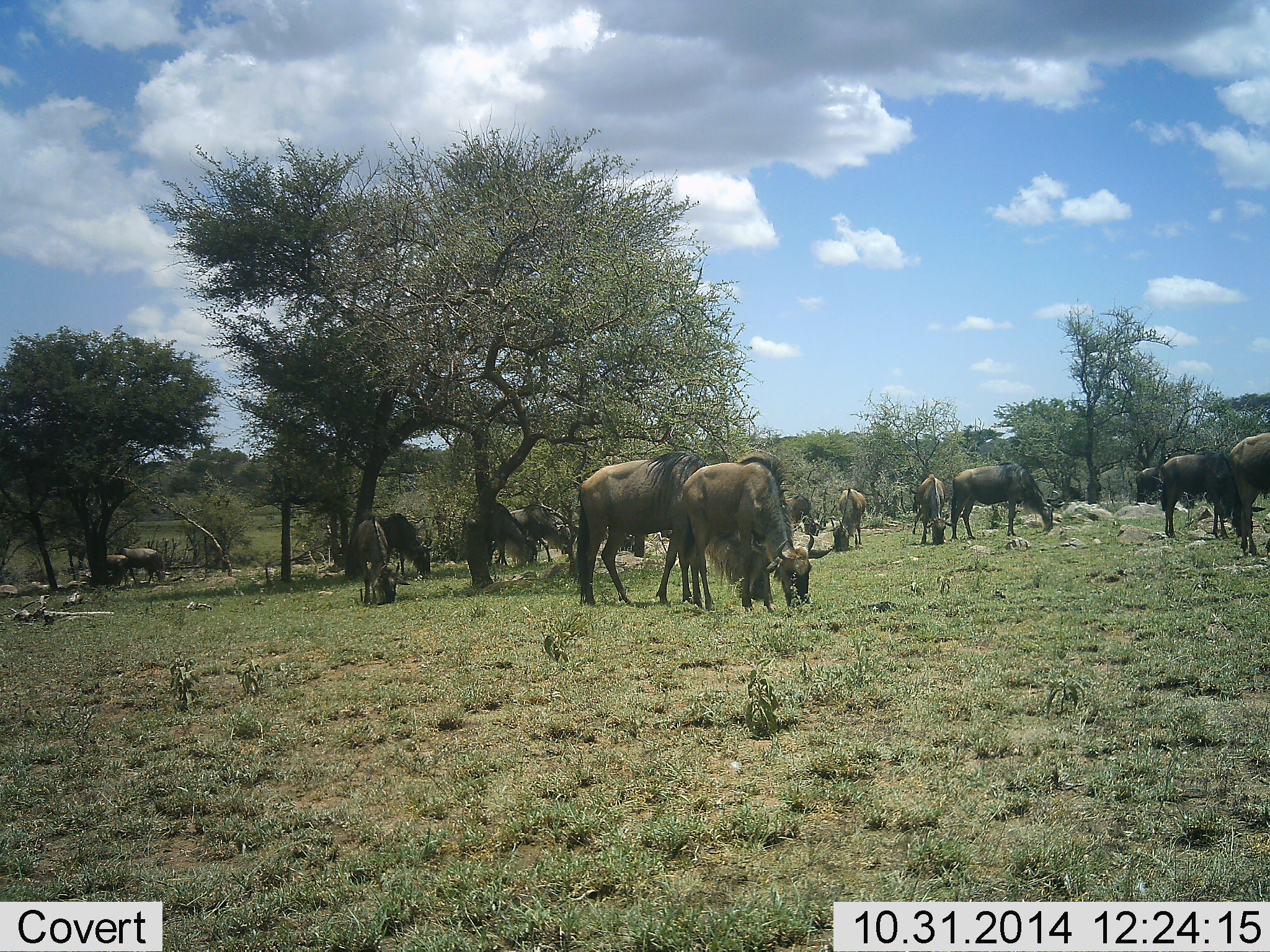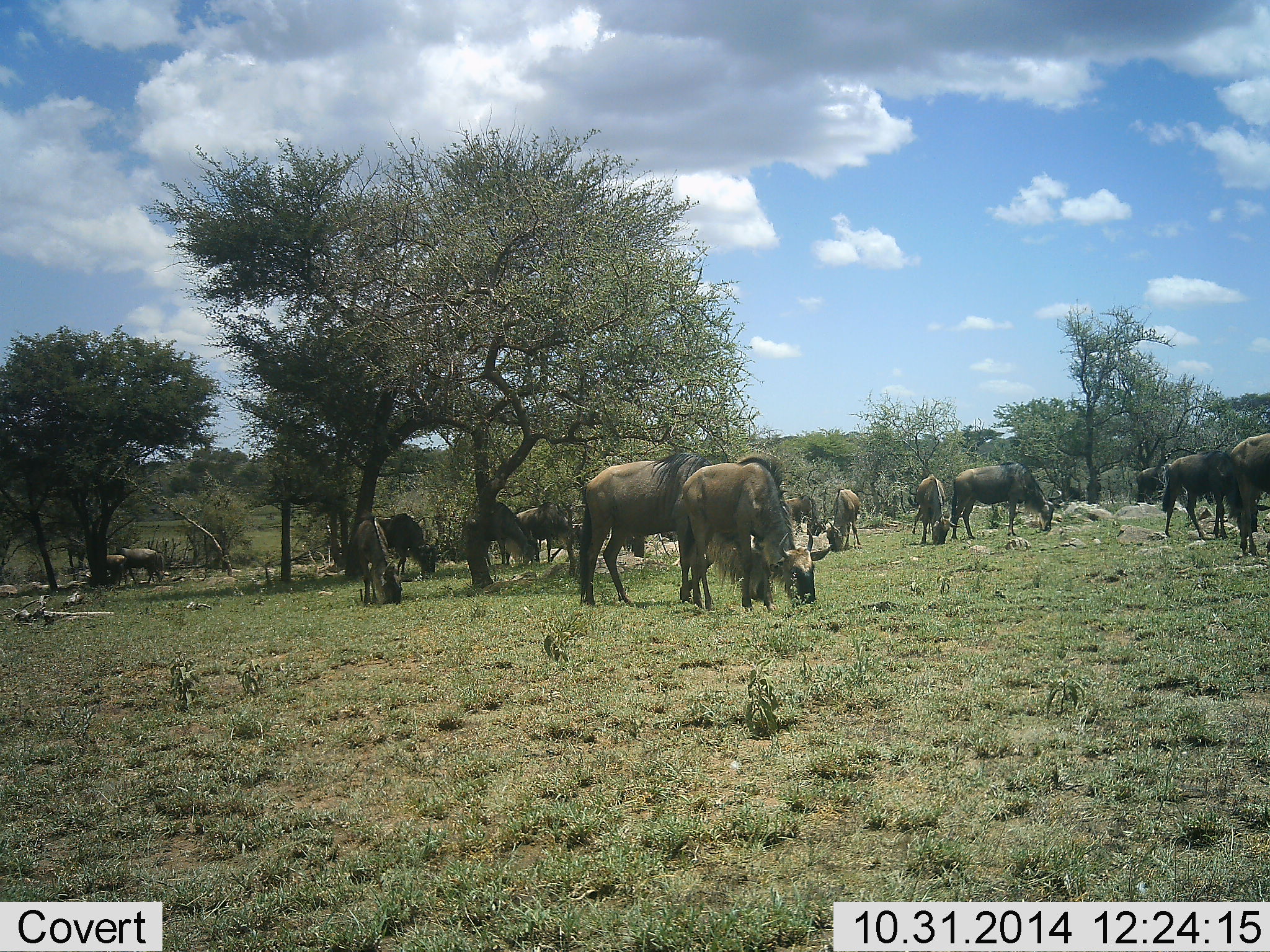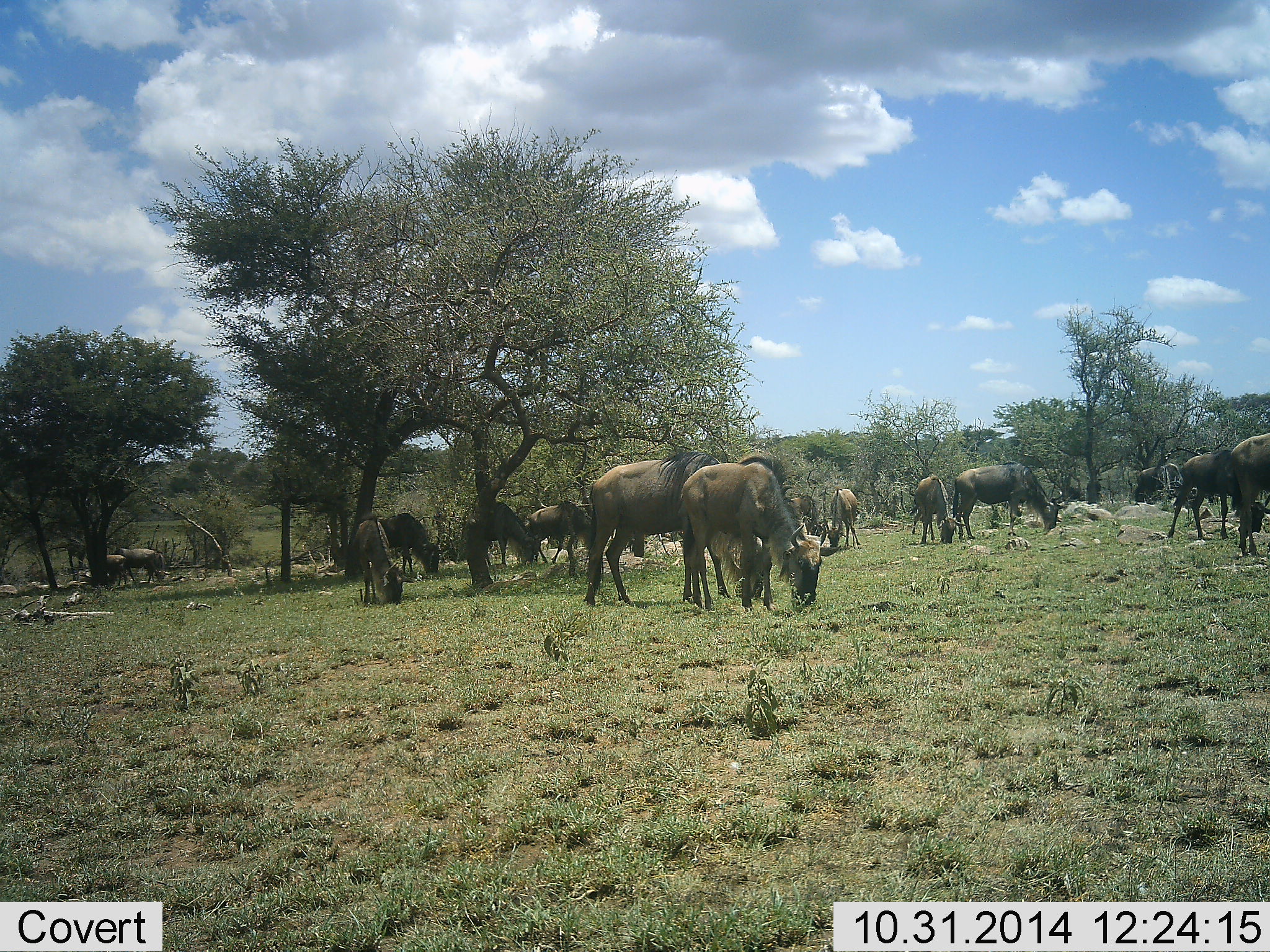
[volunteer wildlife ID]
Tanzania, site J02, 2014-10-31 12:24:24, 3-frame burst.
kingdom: Animalia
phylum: Chordata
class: Mammalia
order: Artiodactyla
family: Bovidae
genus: Connochaetes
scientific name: Connochaetes taurinus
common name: blue wildebeest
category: wildebeest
Wildebeest (blue wildebeest) (Connochaetes taurinus), count 11-50. Behavior (volunteer vote fractions): standing 18%, resting 9%, moving 27%, interacting 0%. Young present (vote fraction): 9%. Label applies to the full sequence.